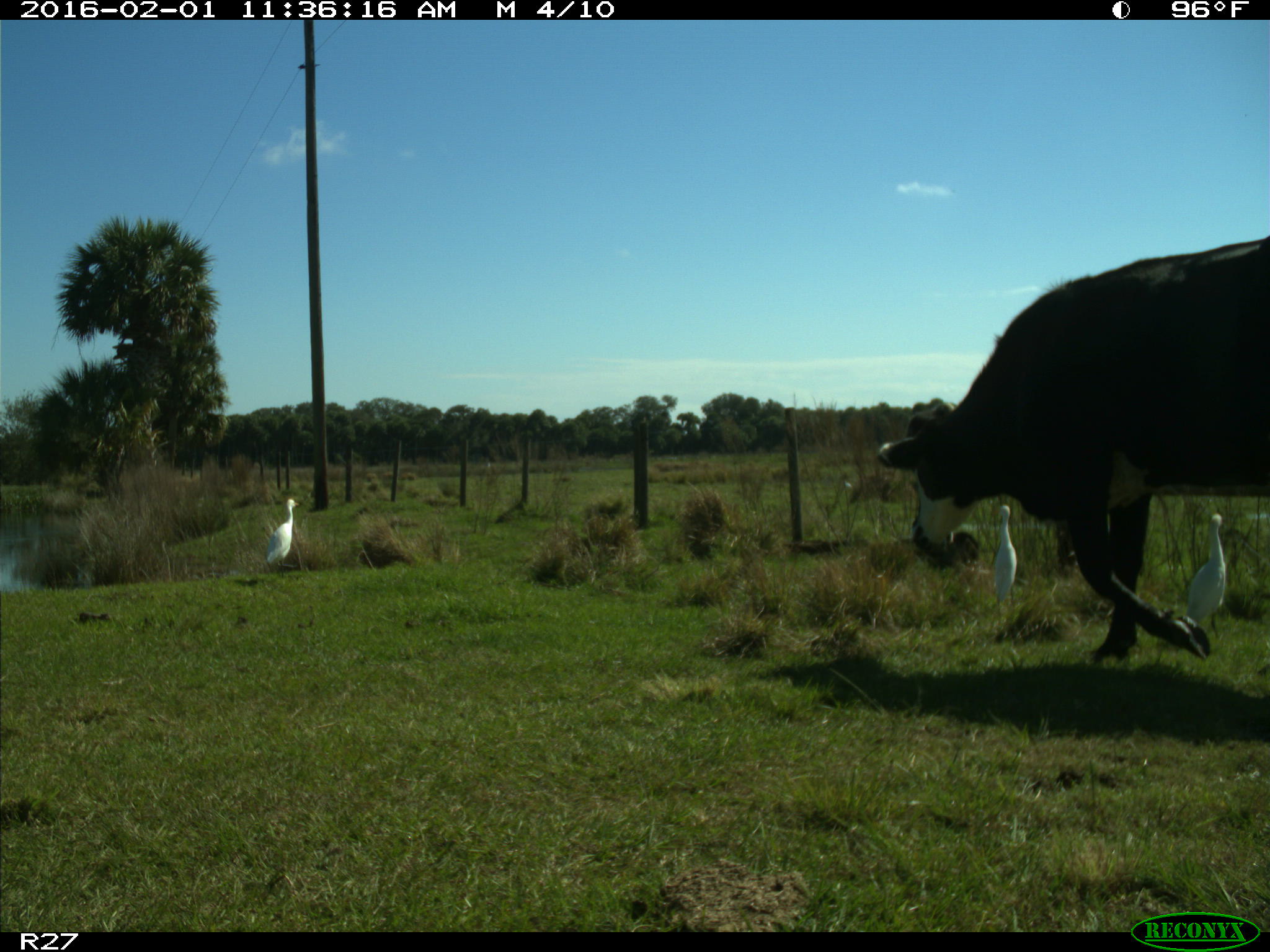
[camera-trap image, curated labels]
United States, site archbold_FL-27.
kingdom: Animalia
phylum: Chordata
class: Mammalia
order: Artiodactyla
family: Bovidae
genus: Bos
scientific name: Bos taurus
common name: domestic cow